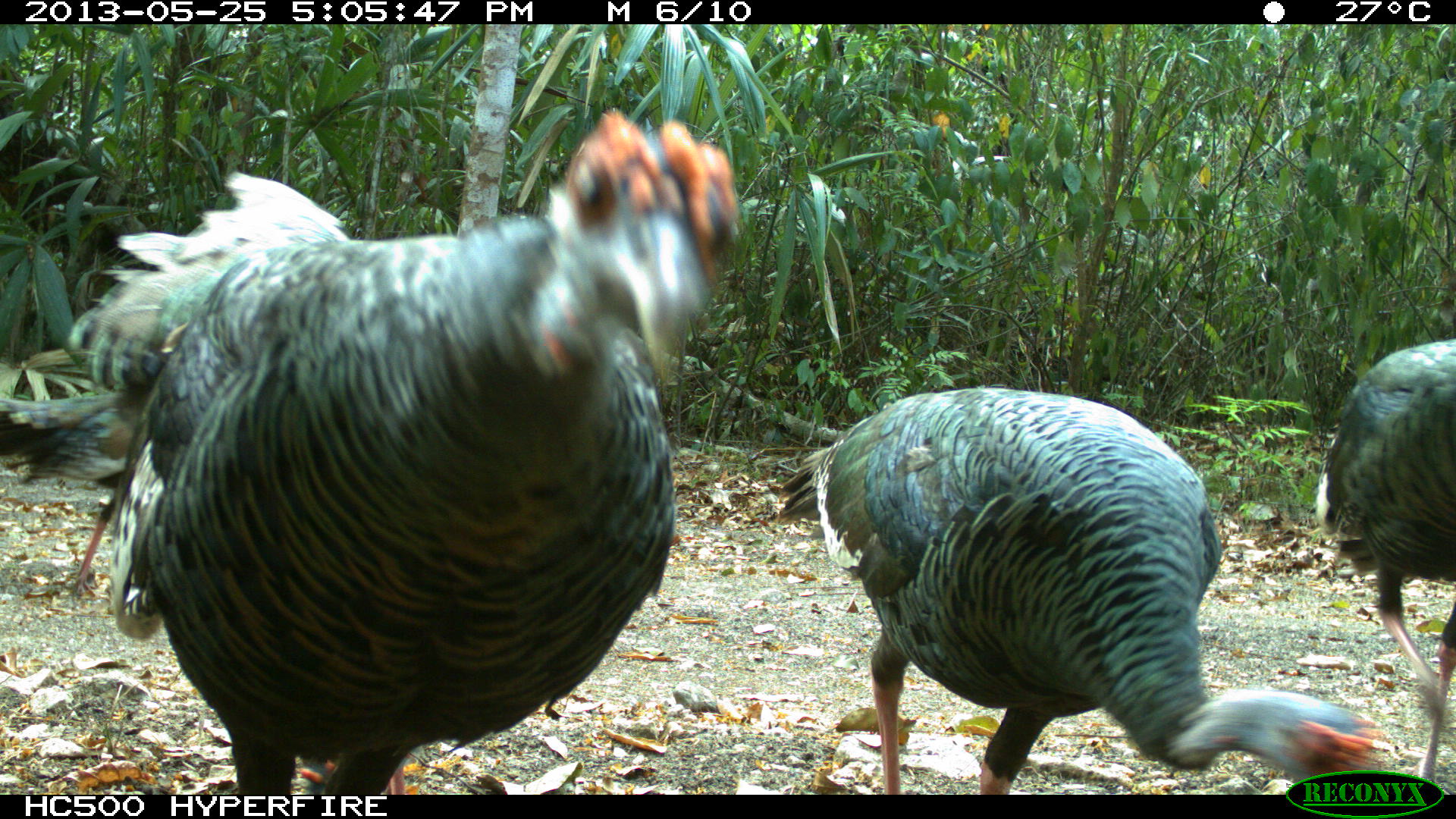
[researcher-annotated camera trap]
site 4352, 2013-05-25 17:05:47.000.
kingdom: Animalia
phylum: Chordata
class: Aves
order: Galliformes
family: Phasianidae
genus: Meleagris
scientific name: Meleagris ocellata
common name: ocellated turkey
Meleagris ocellata (ocellated turkey), count 4.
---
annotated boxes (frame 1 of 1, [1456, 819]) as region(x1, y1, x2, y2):
meleagris ocellata: region(0, 105, 741, 793); region(766, 385, 1393, 794); region(1314, 334, 1456, 788); region(0, 384, 151, 591)